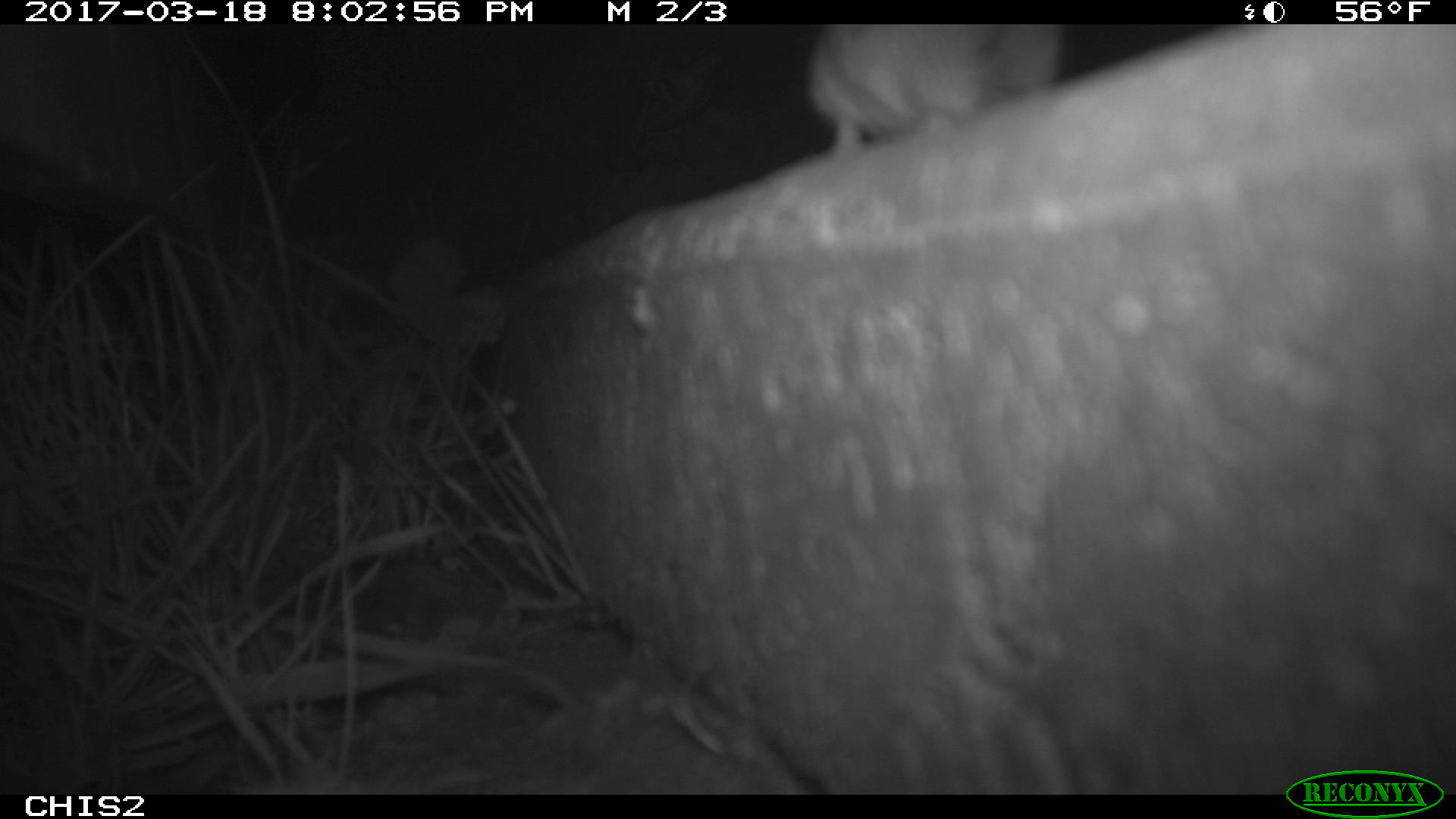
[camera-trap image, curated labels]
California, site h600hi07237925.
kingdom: Animalia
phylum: Chordata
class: Mammalia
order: Rodentia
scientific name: Rodentia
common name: rodent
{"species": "rodent (Rodentia)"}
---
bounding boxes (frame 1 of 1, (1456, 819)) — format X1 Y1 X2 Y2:
rodent: 804 24 1064 162